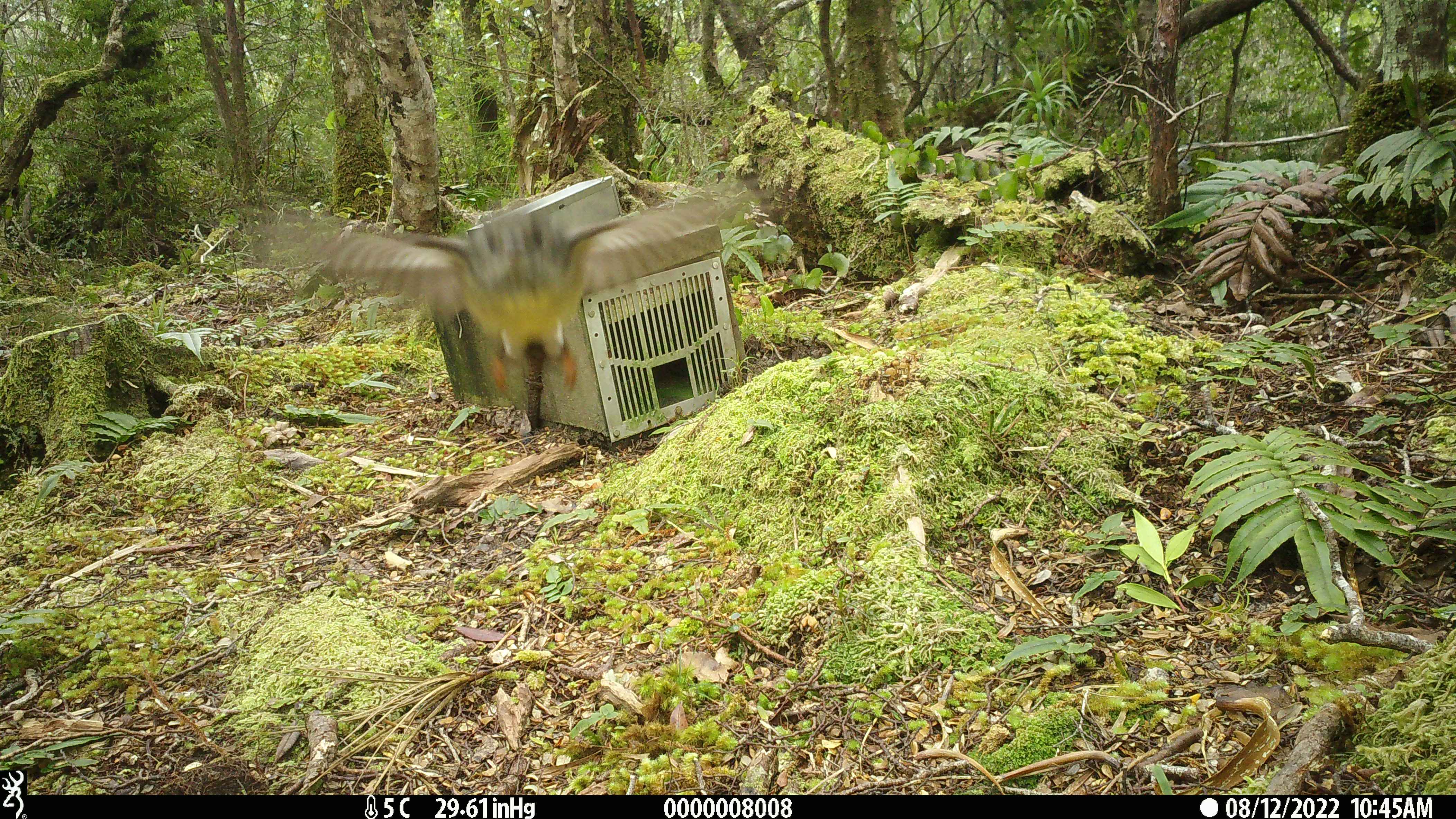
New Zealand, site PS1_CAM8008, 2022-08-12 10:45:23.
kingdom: Animalia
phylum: Chordata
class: Aves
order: Passeriformes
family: Petroicidae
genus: Petroica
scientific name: Petroica macrocephala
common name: tomtit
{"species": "tomtit (Petroica macrocephala)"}